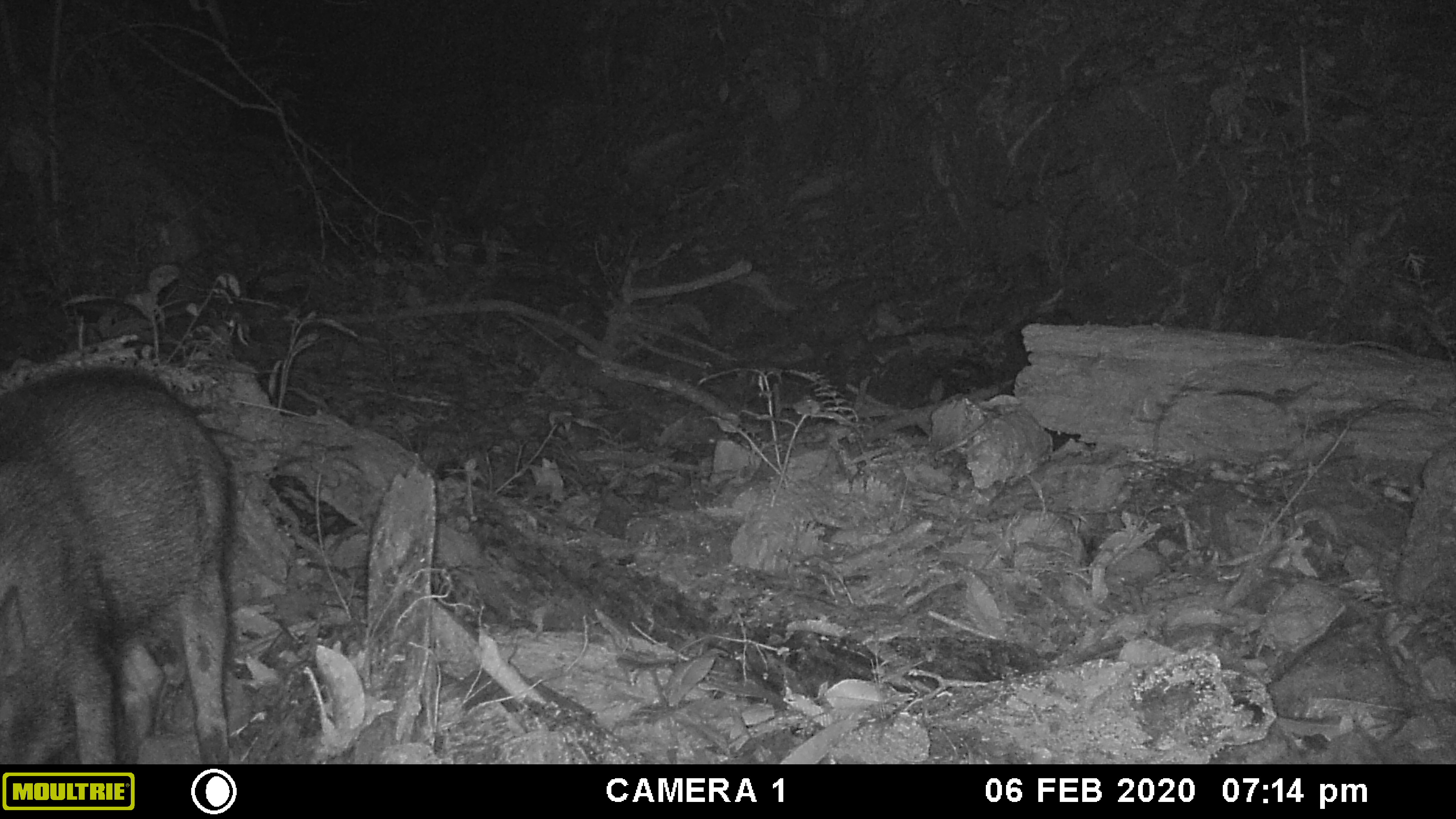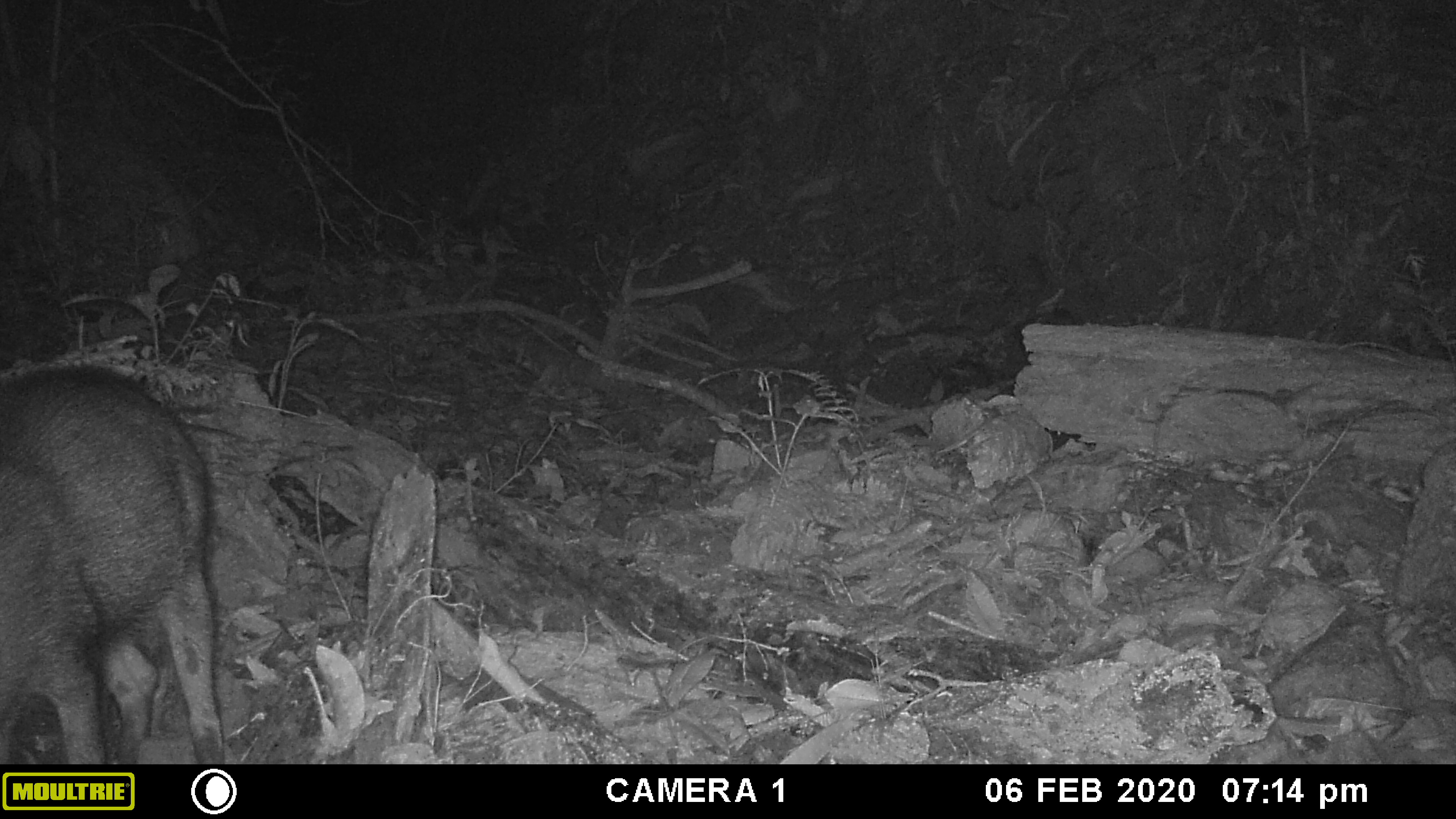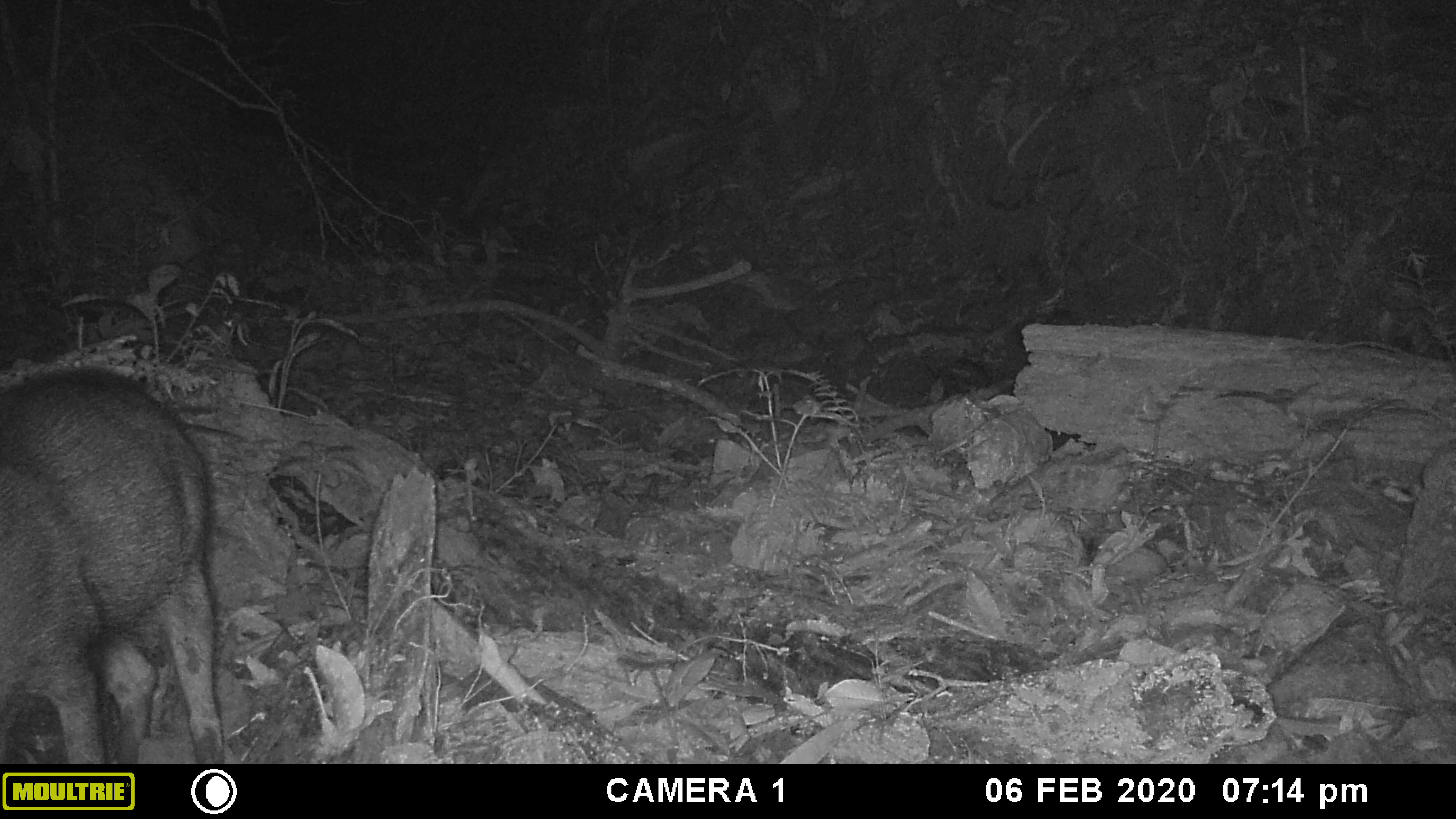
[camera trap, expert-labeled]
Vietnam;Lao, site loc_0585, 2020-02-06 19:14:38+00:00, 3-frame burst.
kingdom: Animalia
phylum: Chordata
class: Mammalia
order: Artiodactyla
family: Suidae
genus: Sus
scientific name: Sus scrofa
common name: eurasian wild pig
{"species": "eurasian wild pig (Sus scrofa)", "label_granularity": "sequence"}